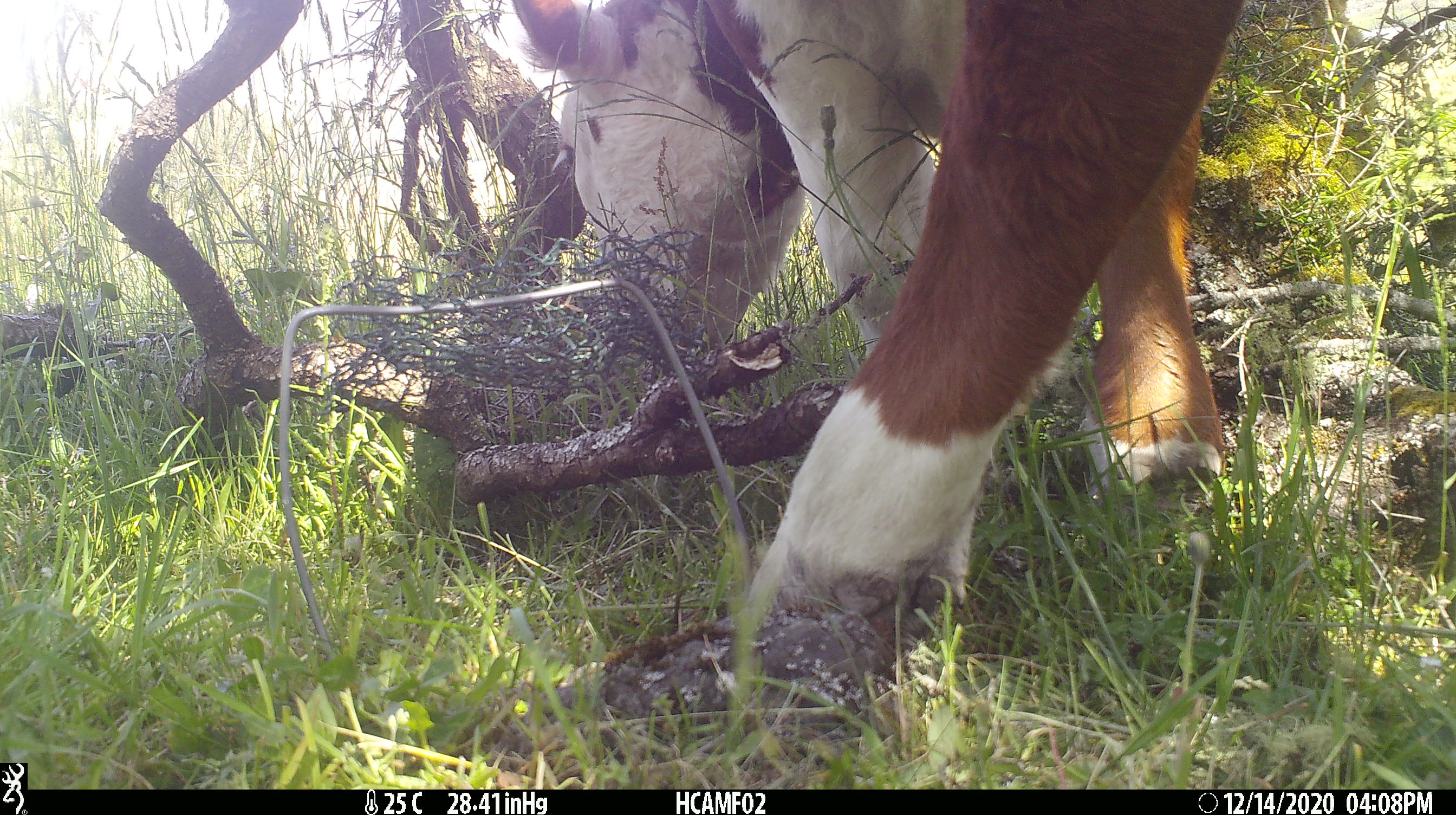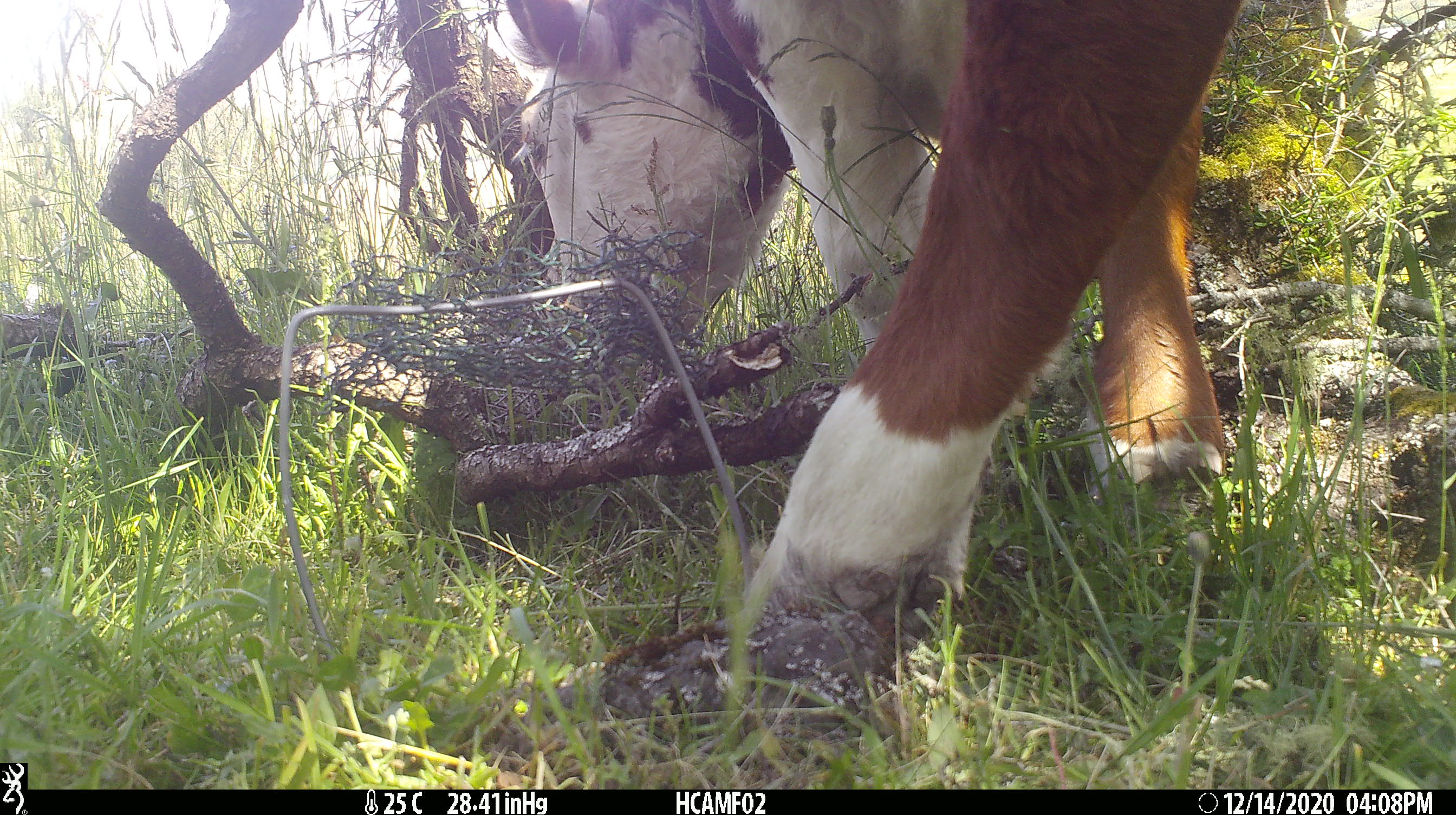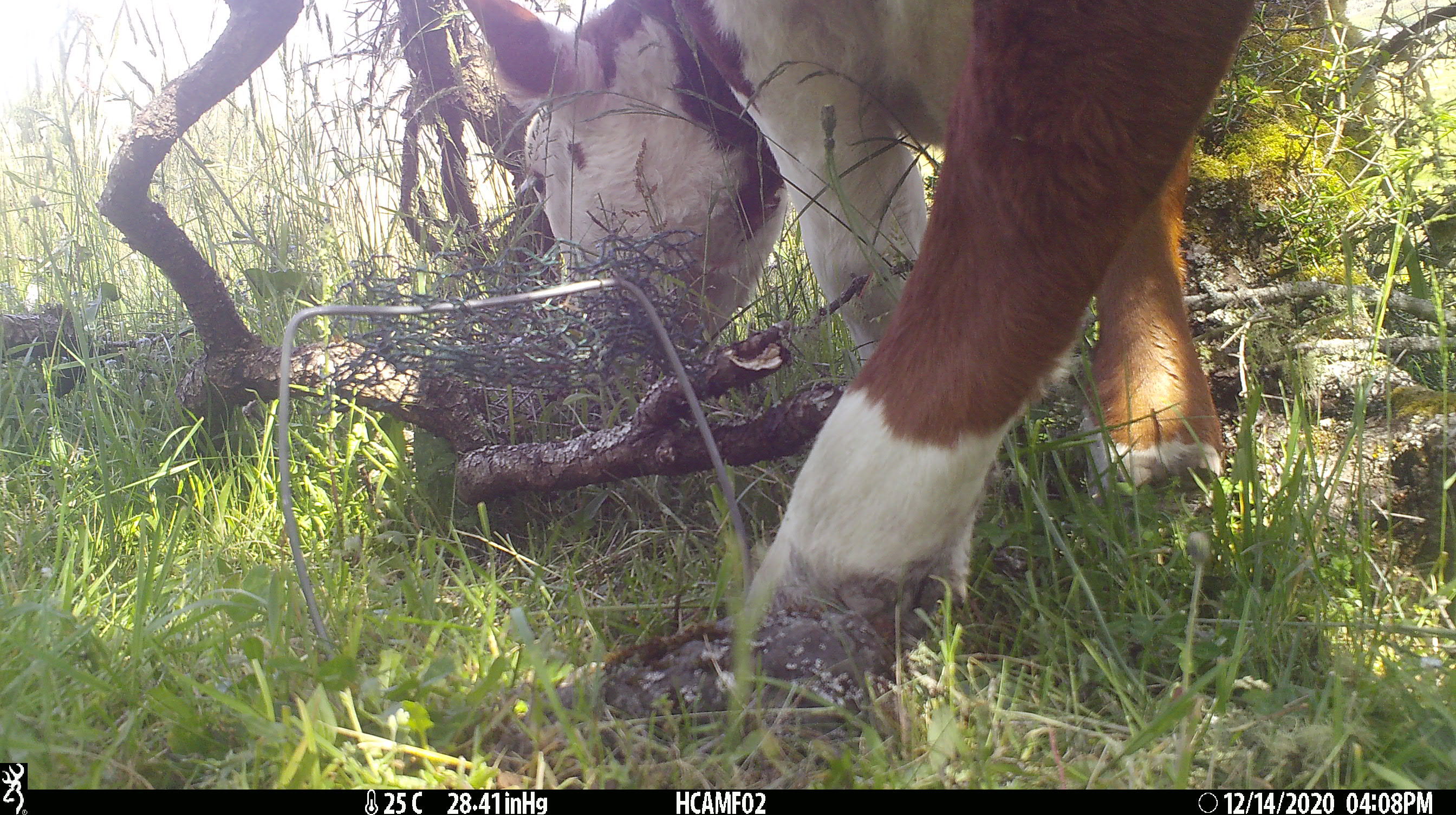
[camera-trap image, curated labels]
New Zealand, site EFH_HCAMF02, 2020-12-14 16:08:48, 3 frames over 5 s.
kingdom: Animalia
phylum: Chordata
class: Mammalia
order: Artiodactyla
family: Bovidae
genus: Bos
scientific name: Bos taurus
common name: domestic cow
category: cow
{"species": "cow (domestic cow) (Bos taurus)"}